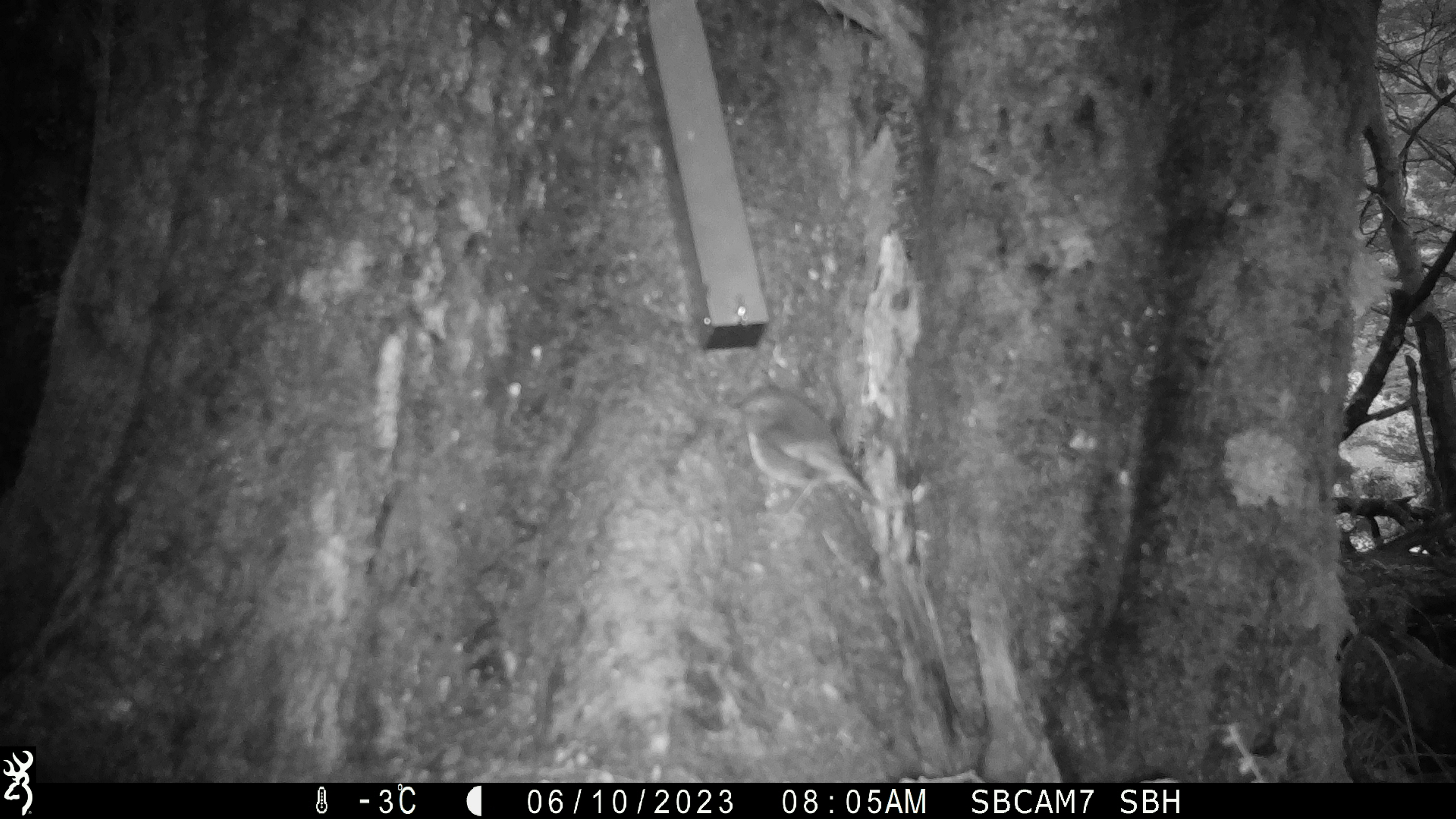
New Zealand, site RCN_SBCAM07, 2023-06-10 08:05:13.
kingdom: Animalia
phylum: Chordata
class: Aves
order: Passeriformes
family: Petroicidae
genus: Petroica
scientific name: Petroica australis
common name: new zealand robin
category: robin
Robin (new zealand robin) (Petroica australis).